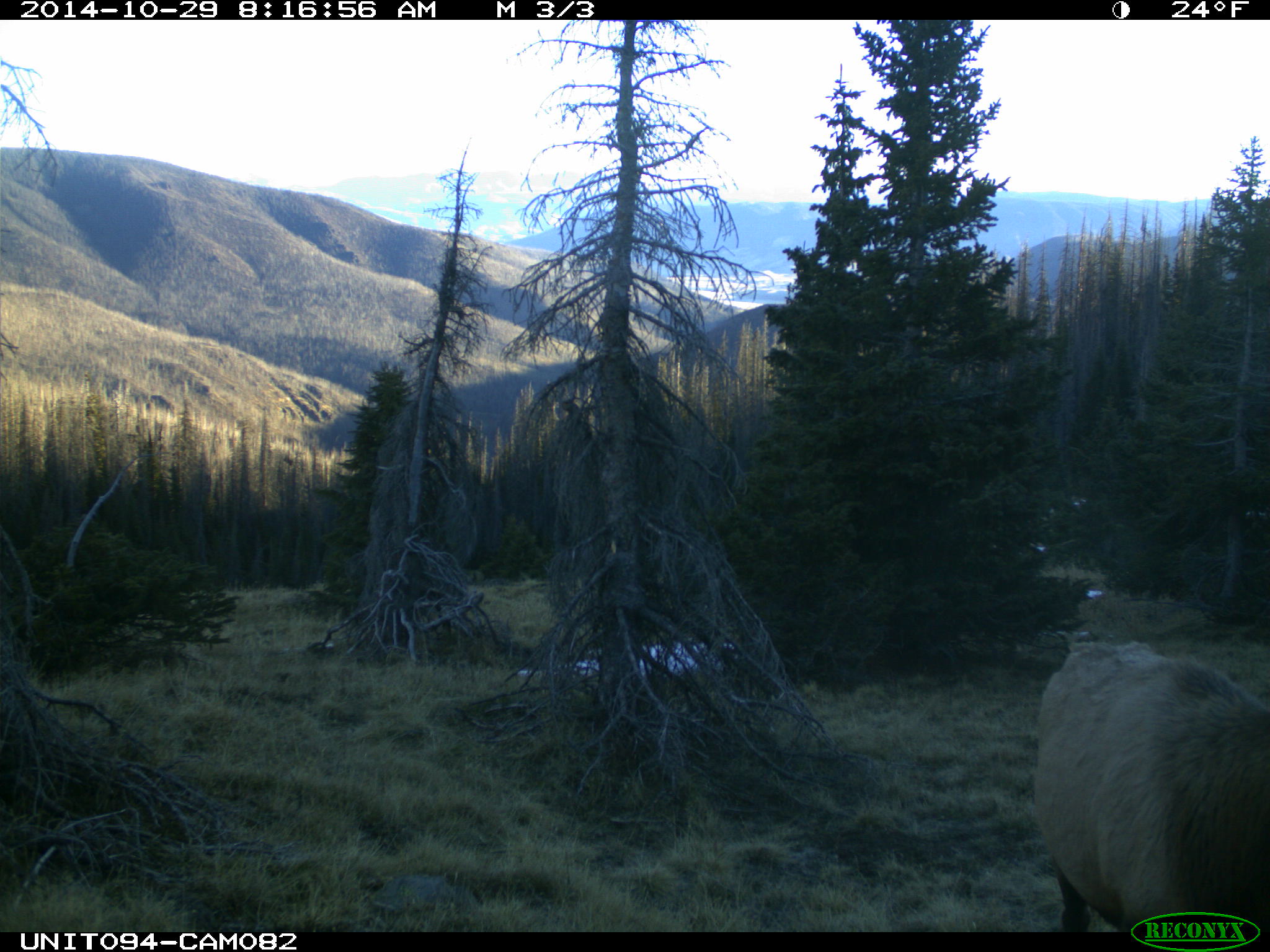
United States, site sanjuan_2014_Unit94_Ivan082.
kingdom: Animalia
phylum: Chordata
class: Mammalia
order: Artiodactyla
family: Cervidae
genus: Cervus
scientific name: Cervus elaphus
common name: red deer